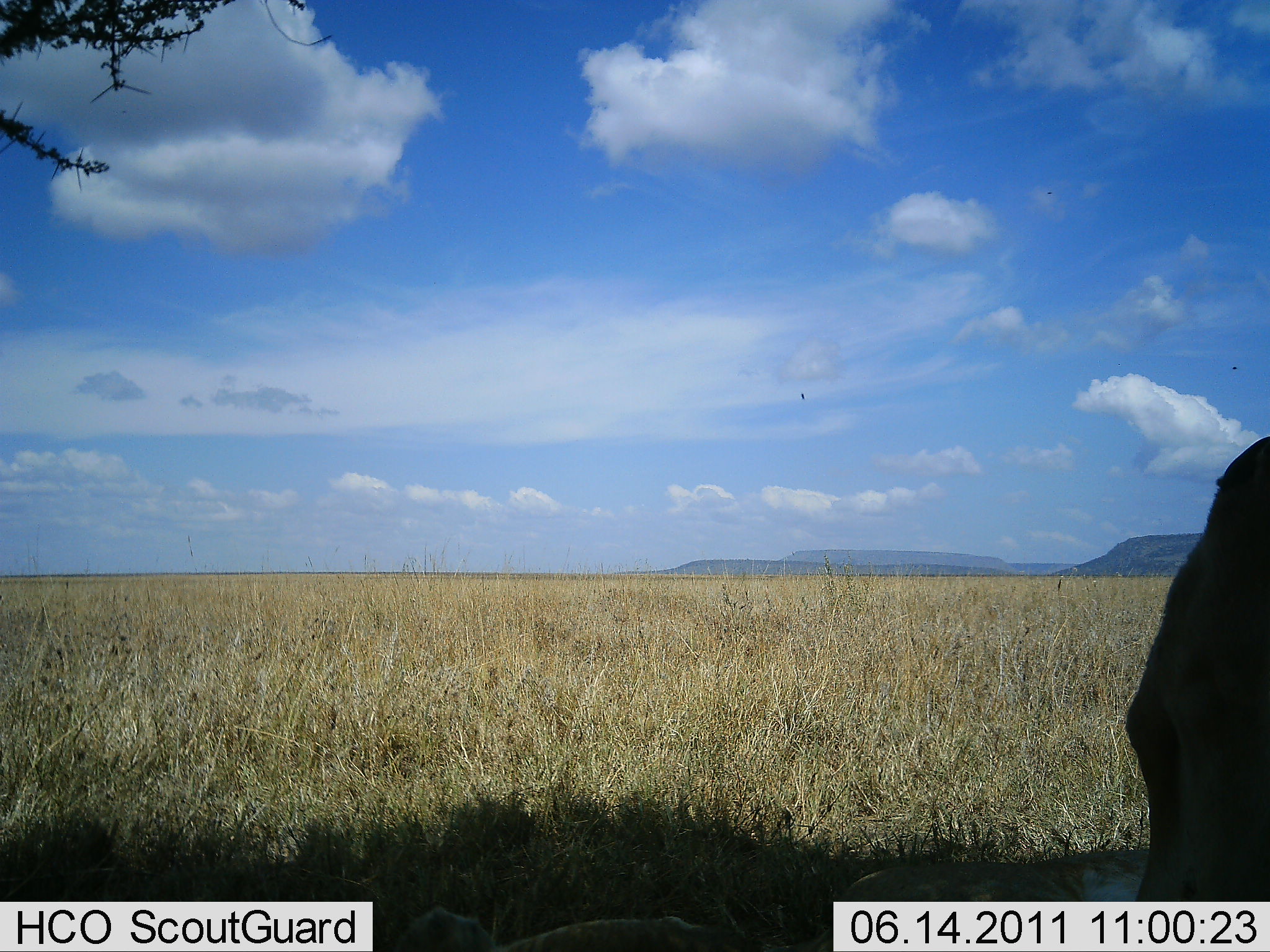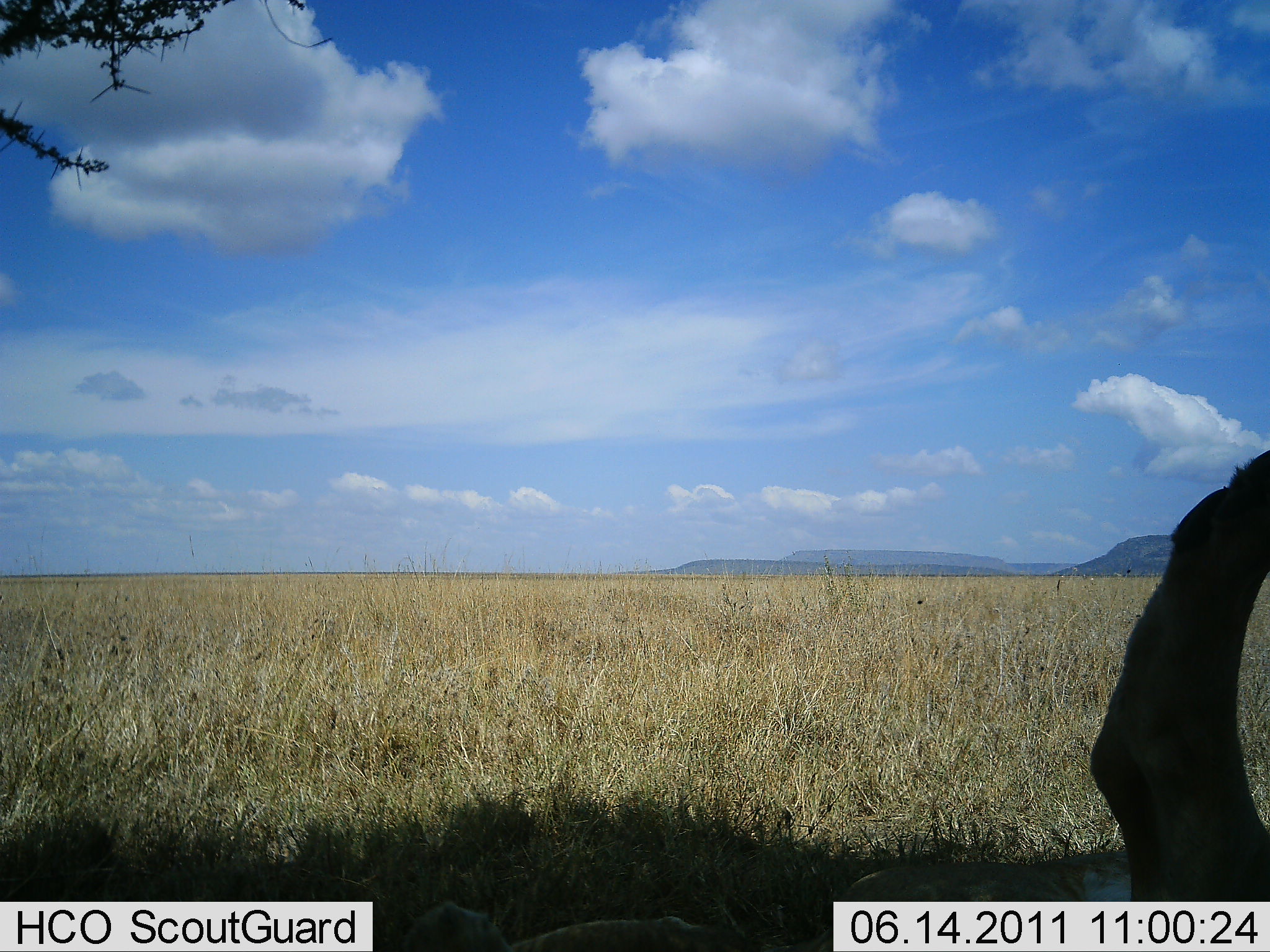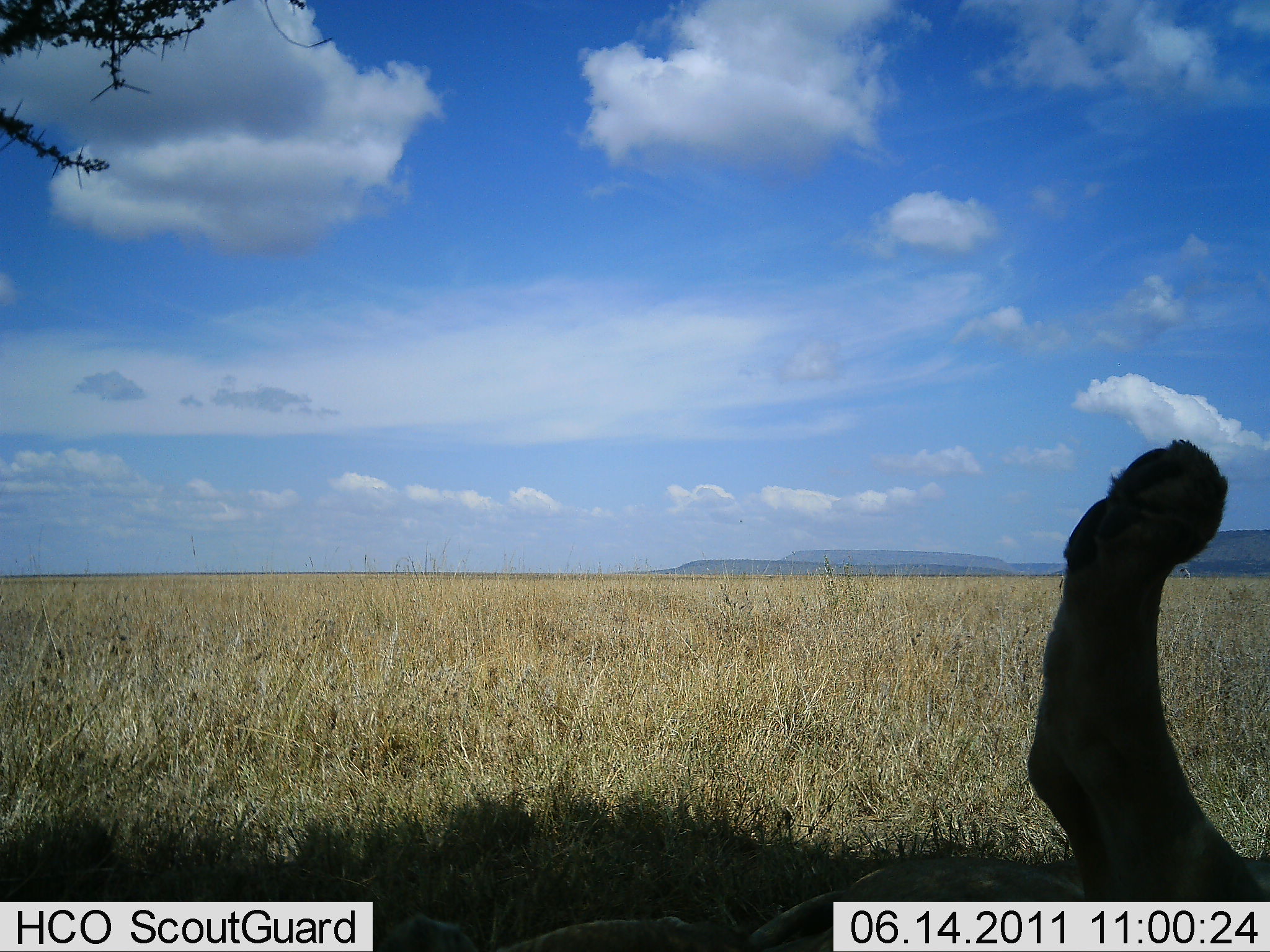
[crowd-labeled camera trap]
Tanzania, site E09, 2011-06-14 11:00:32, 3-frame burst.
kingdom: Animalia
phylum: Chordata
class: Mammalia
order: Carnivora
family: Felidae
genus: Panthera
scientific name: Panthera leo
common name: lion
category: lionfemale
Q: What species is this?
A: Lionfemale (lion) (Panthera leo).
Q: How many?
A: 1.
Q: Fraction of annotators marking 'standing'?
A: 0%.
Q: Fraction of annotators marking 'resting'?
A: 100%.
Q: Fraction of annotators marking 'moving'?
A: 10%.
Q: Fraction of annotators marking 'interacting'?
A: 0%.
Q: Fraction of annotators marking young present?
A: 0%.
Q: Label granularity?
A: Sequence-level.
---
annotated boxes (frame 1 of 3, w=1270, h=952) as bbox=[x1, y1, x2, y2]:
animal: bbox=[394, 434, 1270, 950]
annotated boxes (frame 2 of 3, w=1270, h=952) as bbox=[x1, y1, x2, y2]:
animal: bbox=[394, 451, 1270, 951]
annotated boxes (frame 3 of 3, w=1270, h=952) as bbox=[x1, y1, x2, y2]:
animal: bbox=[376, 448, 1270, 952]